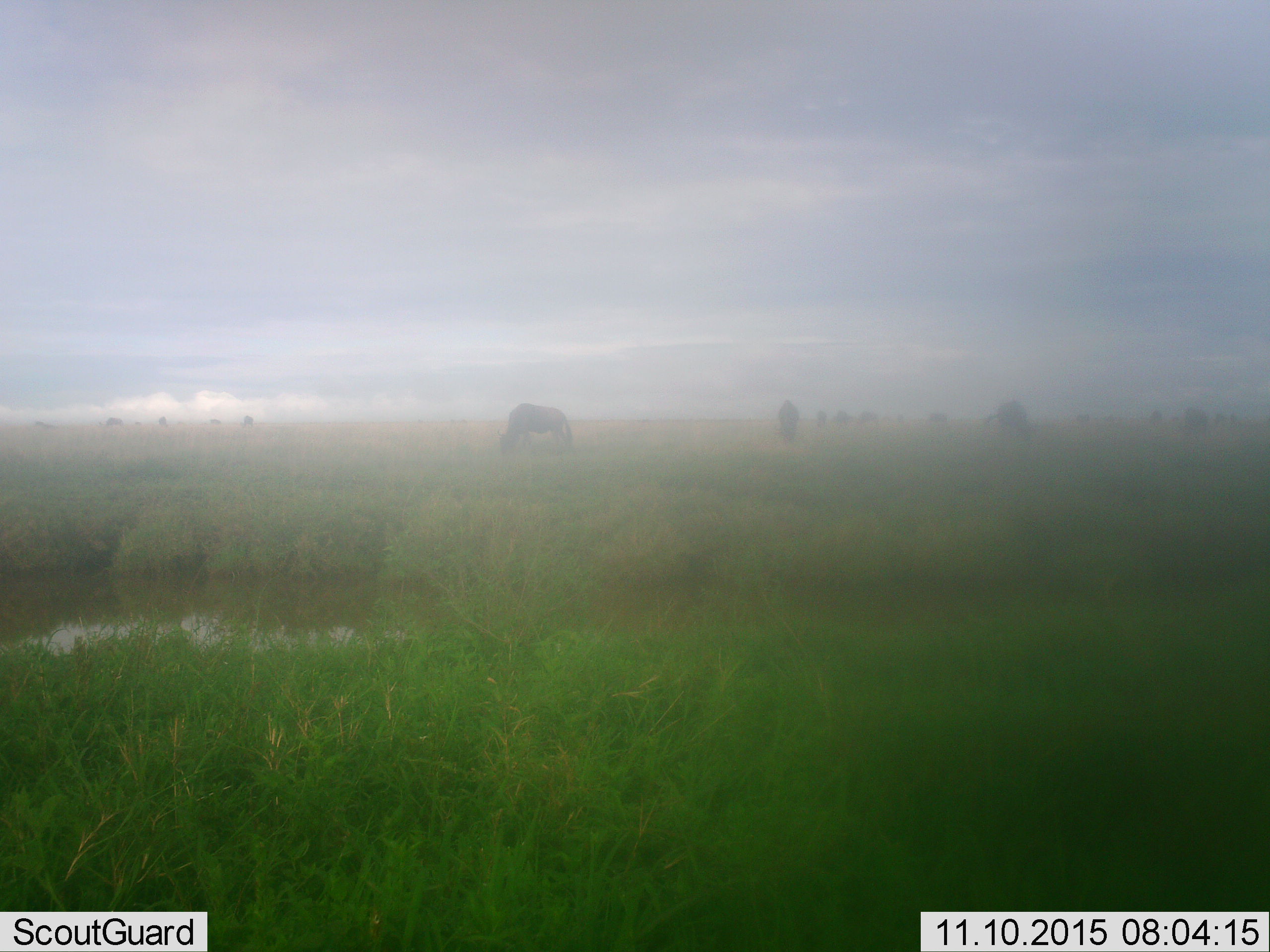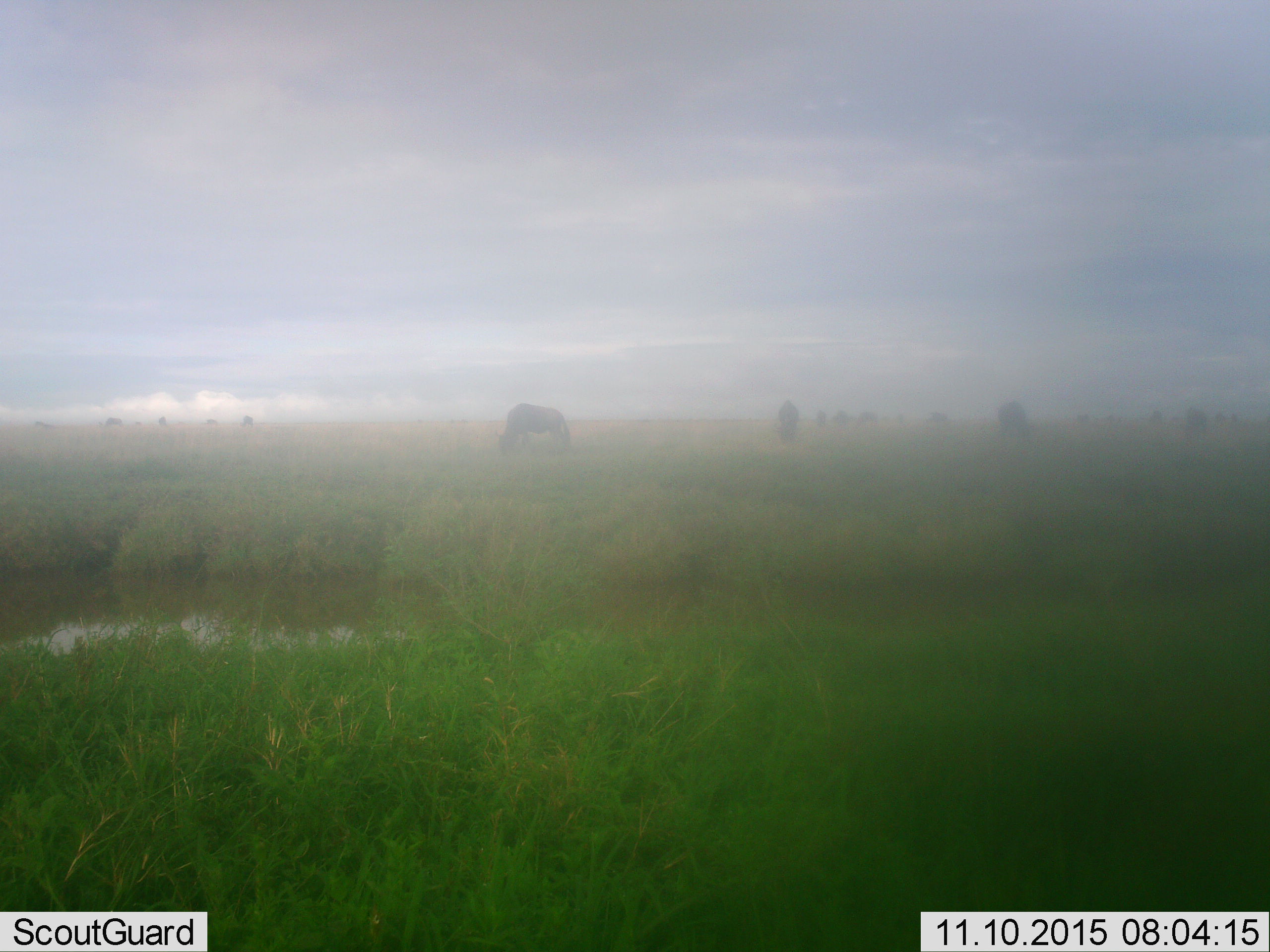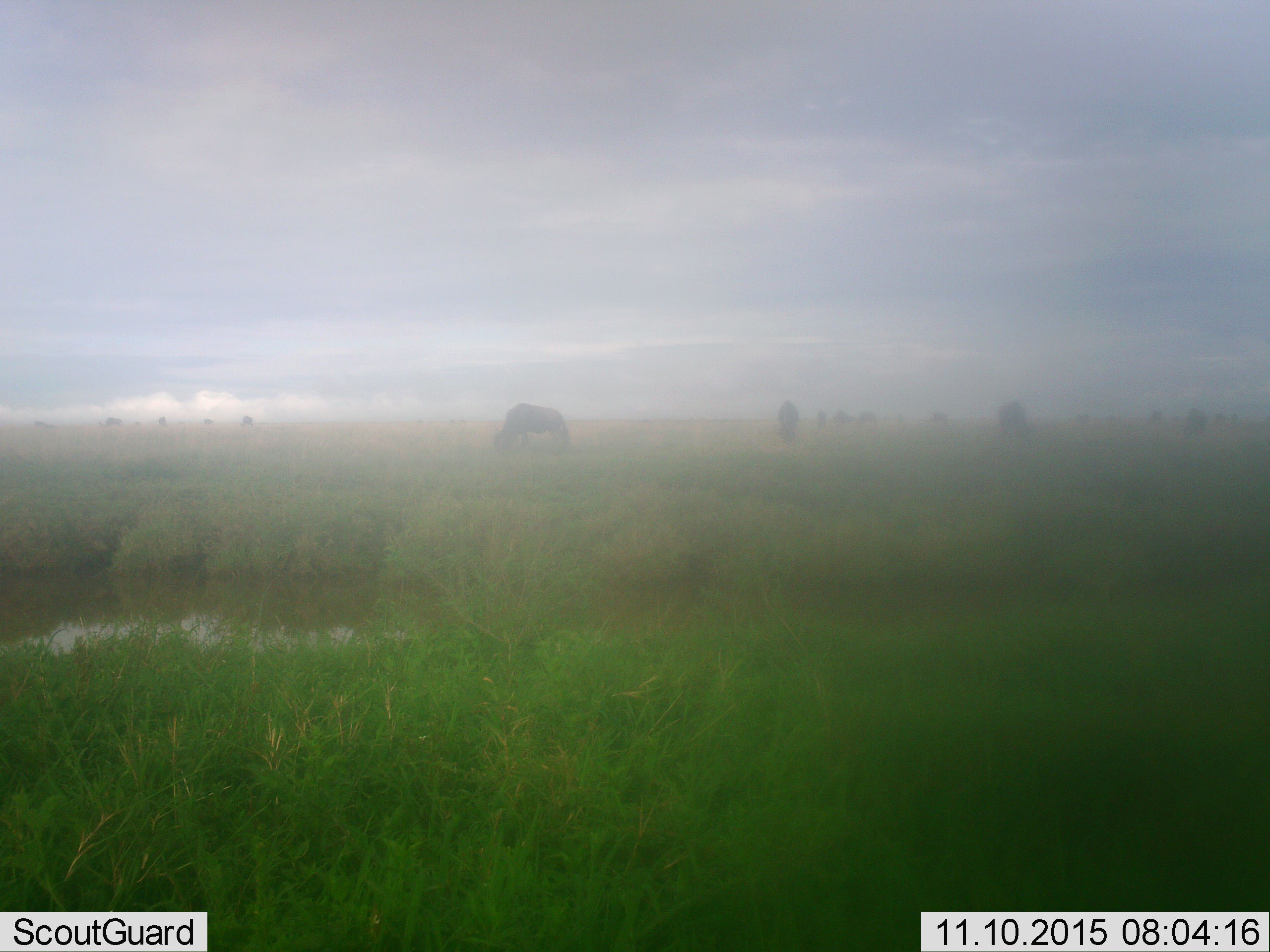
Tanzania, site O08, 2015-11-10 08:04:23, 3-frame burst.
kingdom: Animalia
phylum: Chordata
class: Mammalia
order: Artiodactyla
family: Bovidae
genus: Connochaetes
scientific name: Connochaetes taurinus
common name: blue wildebeest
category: wildebeest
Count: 11-50.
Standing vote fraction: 25%.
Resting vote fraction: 0%.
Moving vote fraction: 25%.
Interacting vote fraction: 0%.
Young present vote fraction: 0%.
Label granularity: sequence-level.